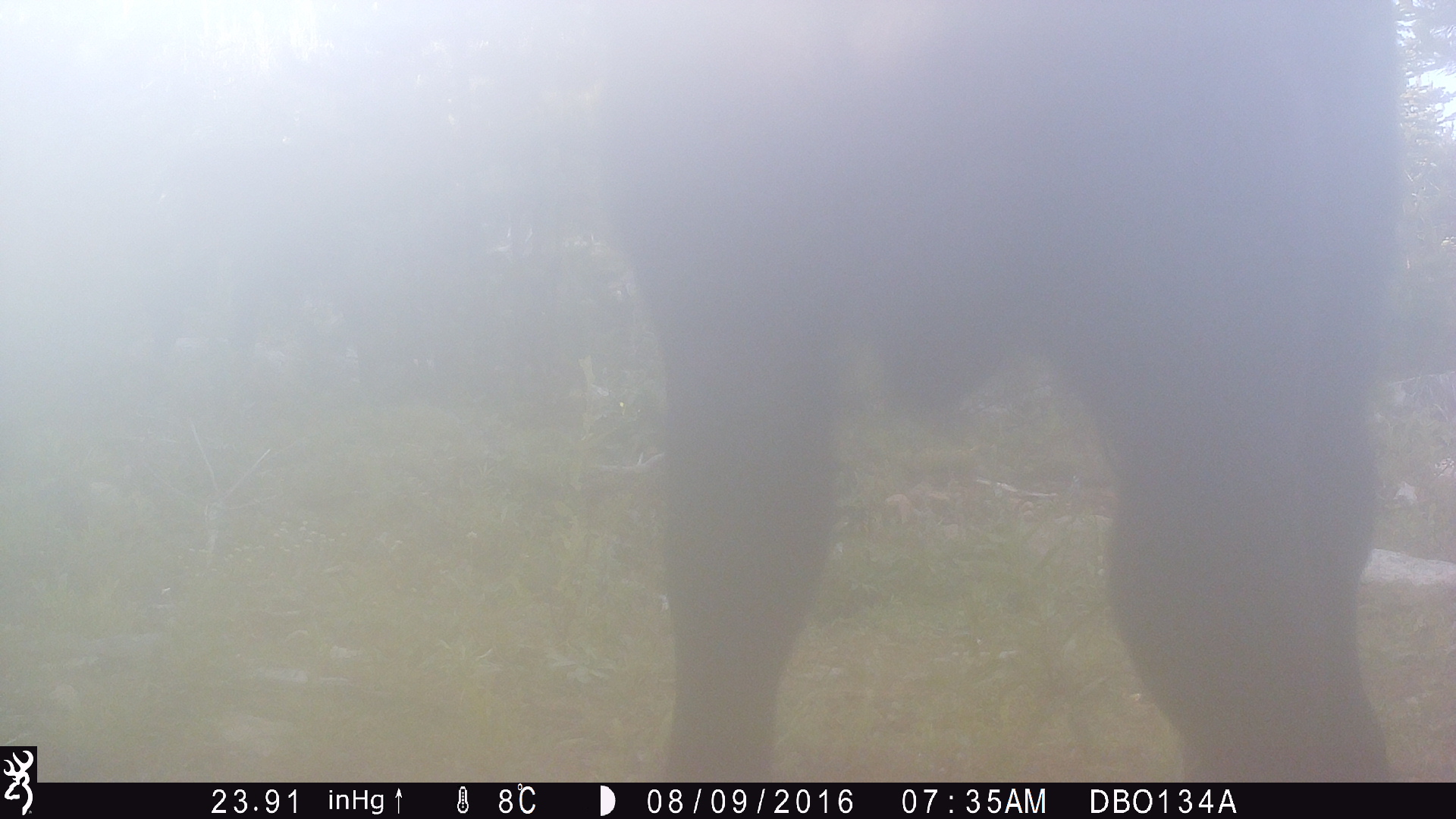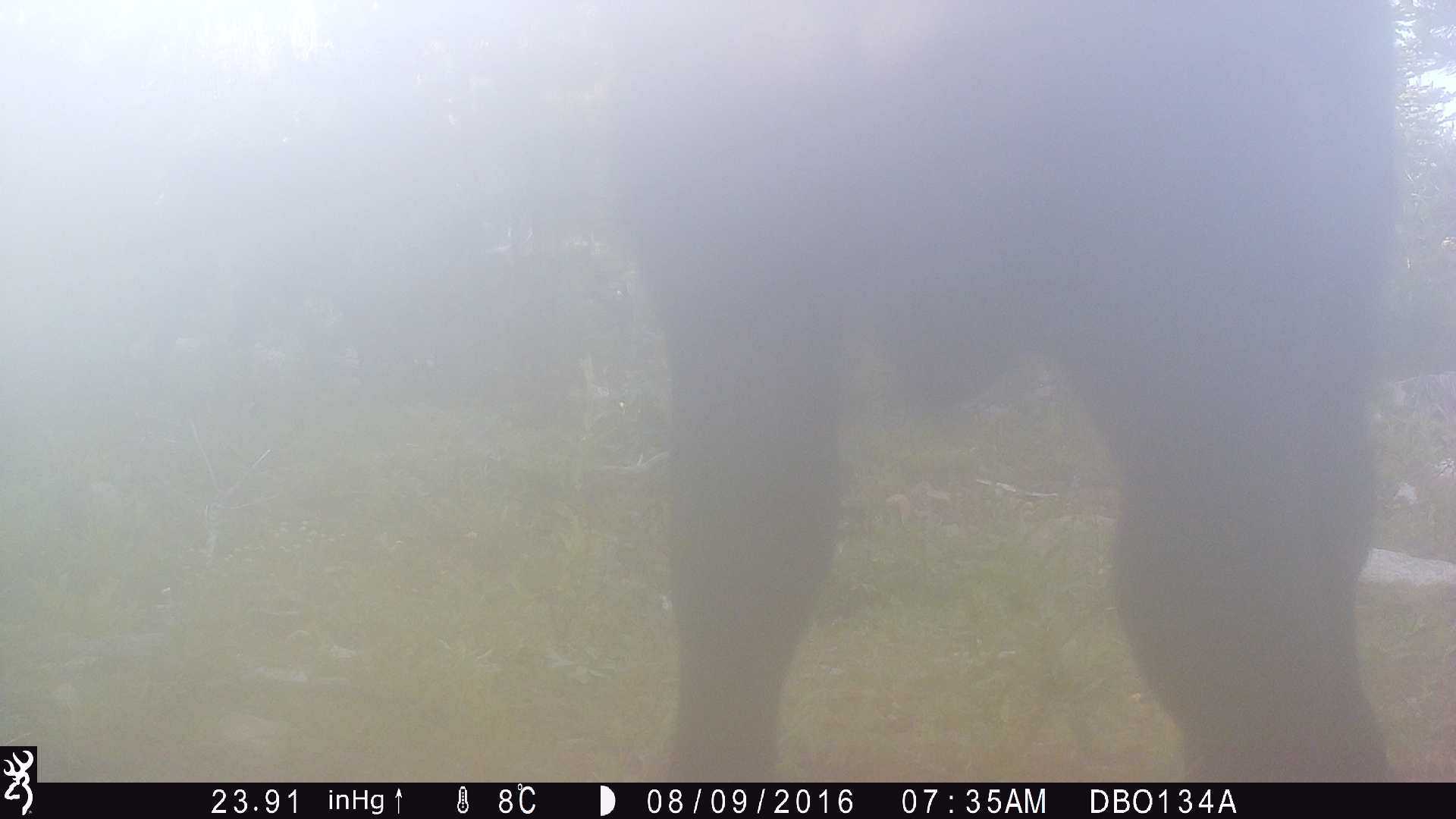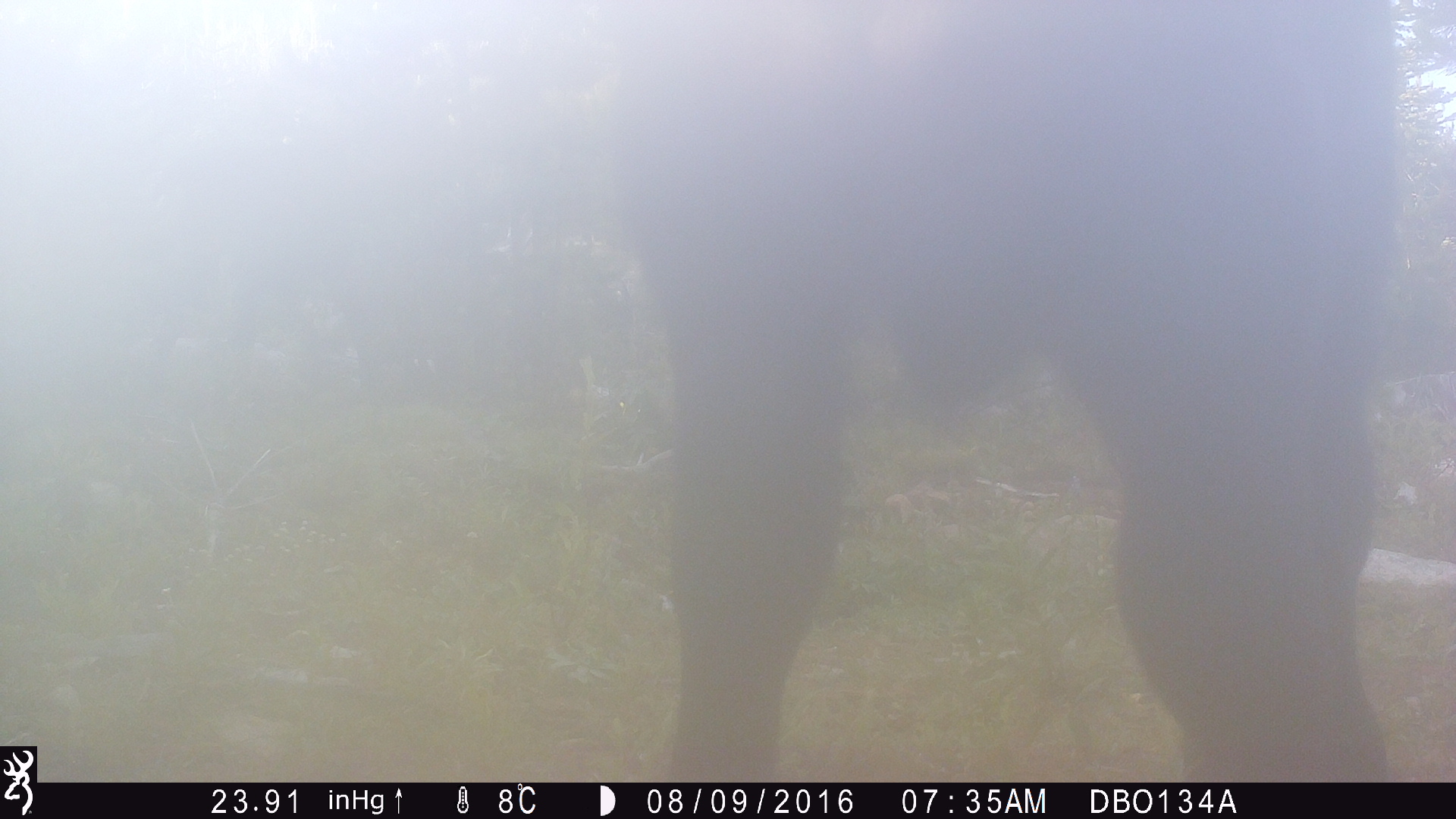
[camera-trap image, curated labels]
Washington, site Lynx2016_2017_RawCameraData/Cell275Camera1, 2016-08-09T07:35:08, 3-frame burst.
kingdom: Animalia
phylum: Chordata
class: Mammalia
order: Artiodactyla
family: Bovidae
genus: Bos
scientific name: Bos taurus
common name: domestic cattle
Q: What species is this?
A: Domestic cattle (Bos taurus).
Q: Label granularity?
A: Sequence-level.